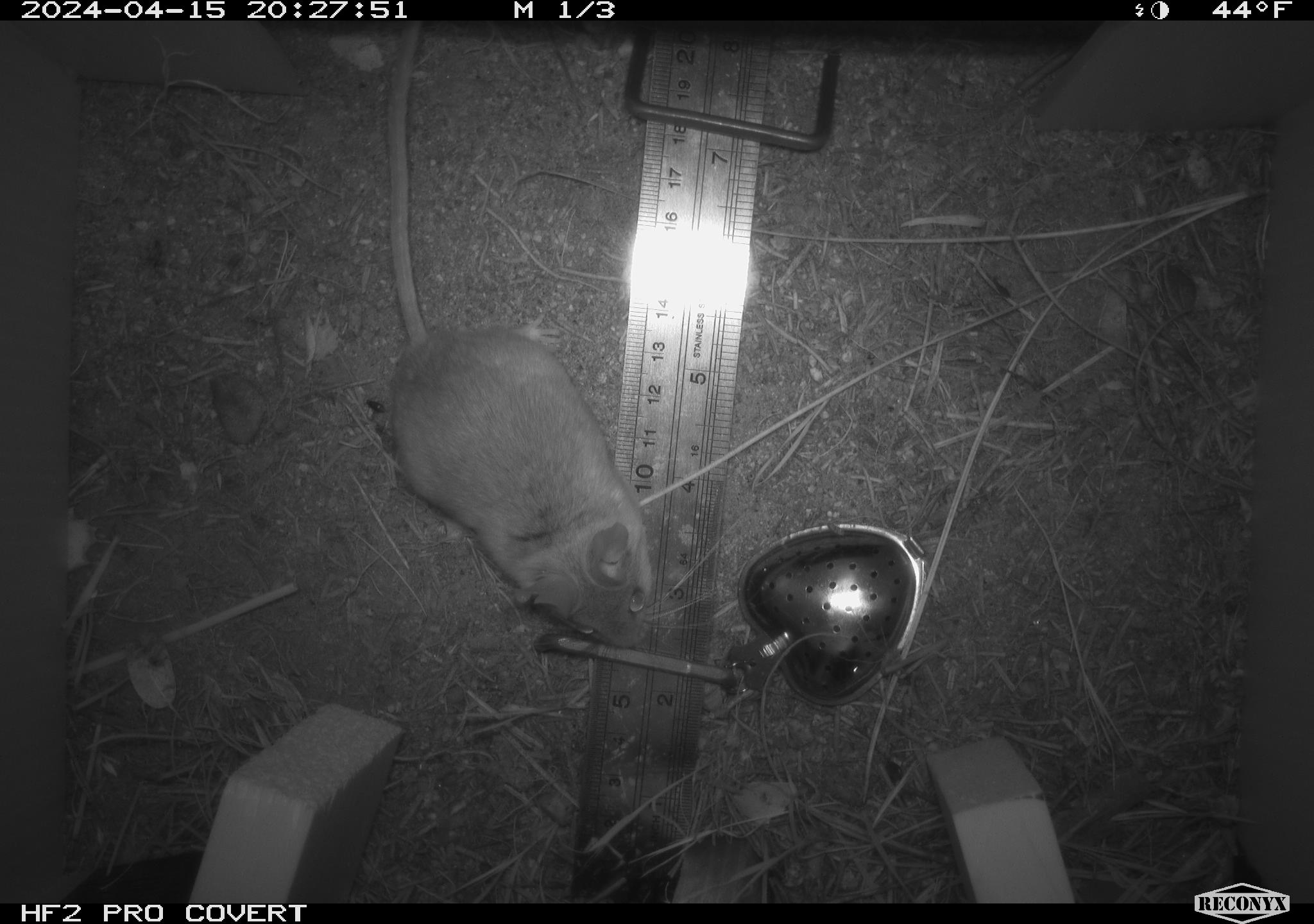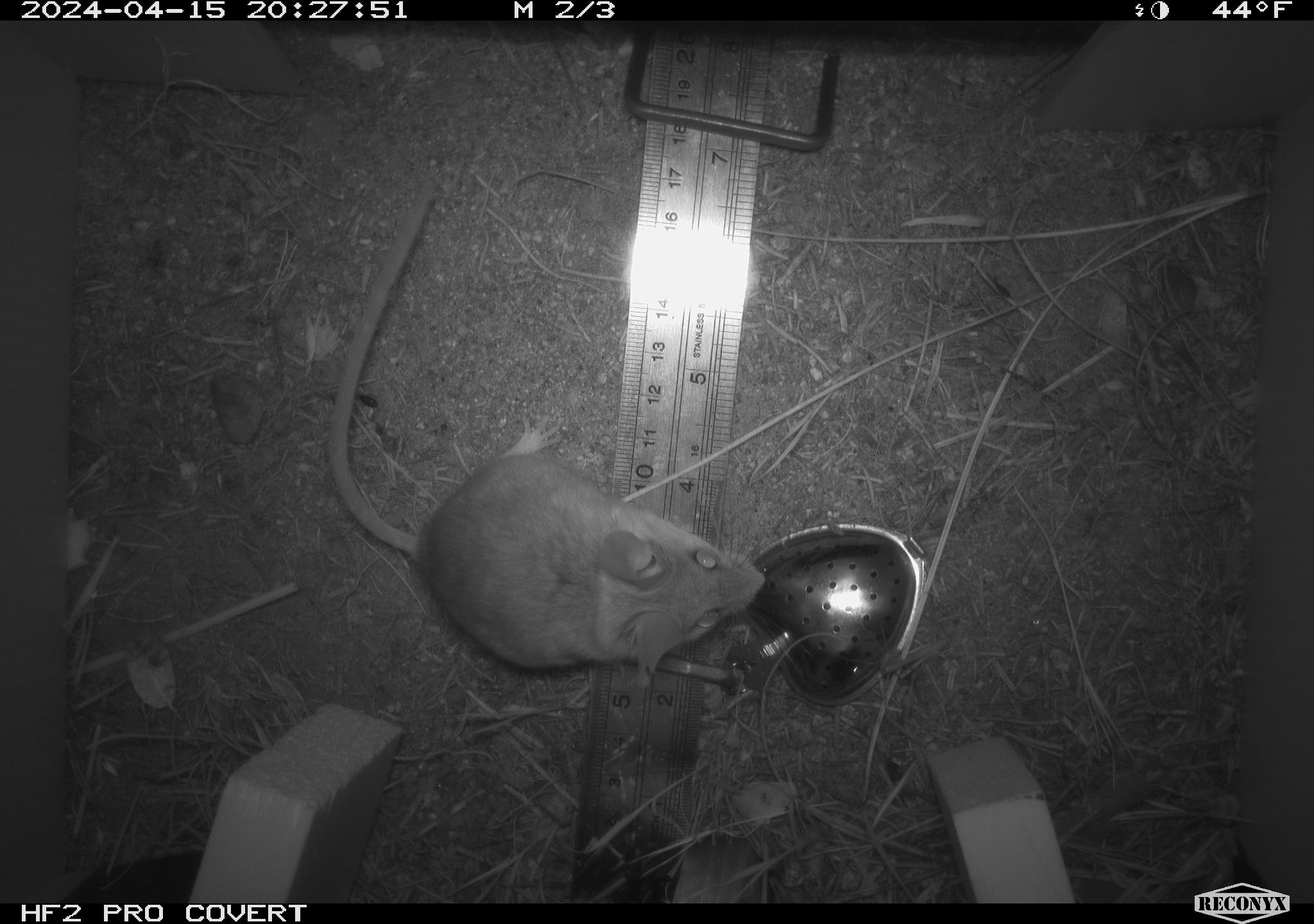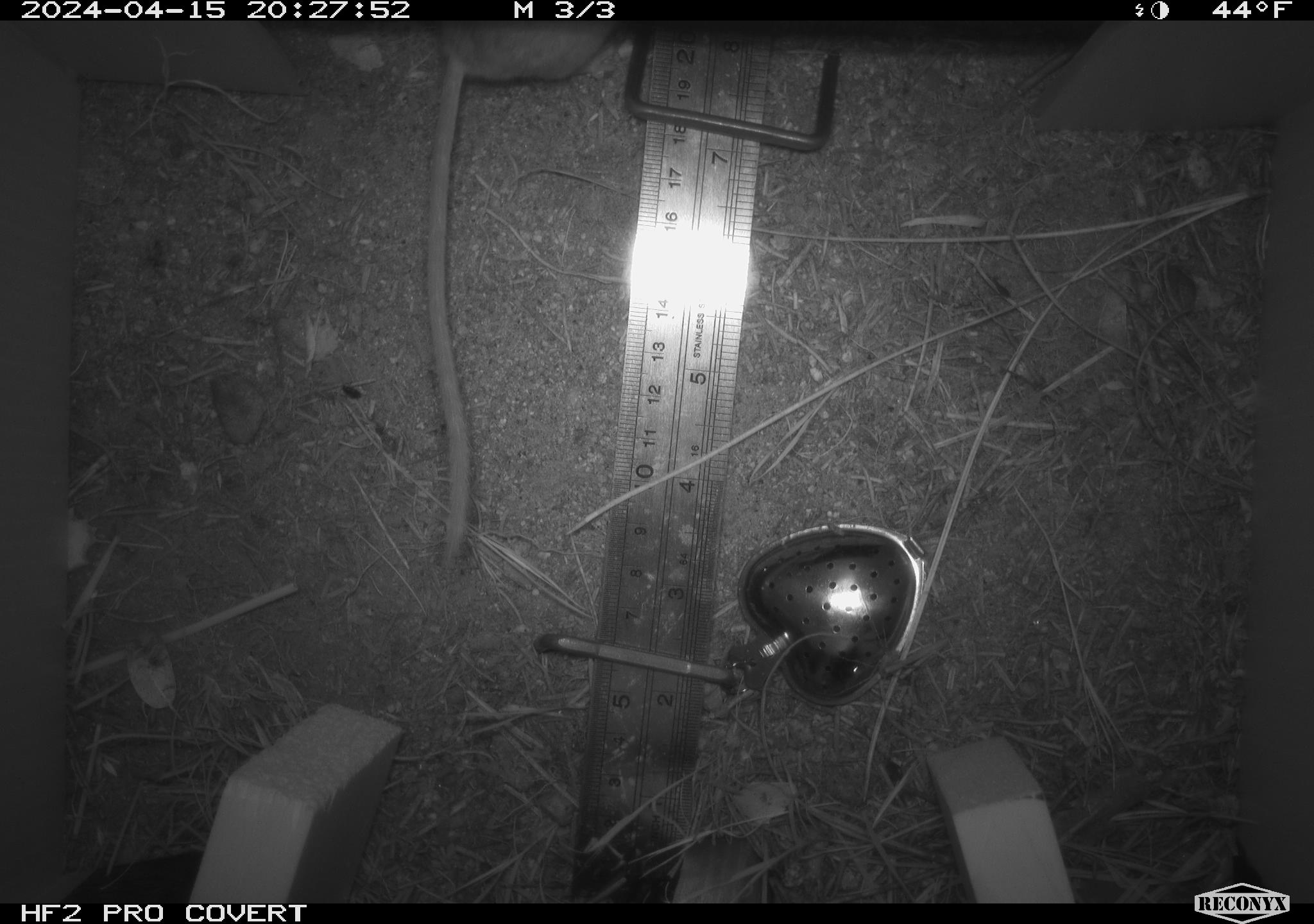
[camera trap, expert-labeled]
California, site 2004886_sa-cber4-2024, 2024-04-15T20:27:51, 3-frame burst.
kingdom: Animalia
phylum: Chordata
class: Mammalia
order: Rodentia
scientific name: Rodentia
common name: mouse species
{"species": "mouse species (Rodentia)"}